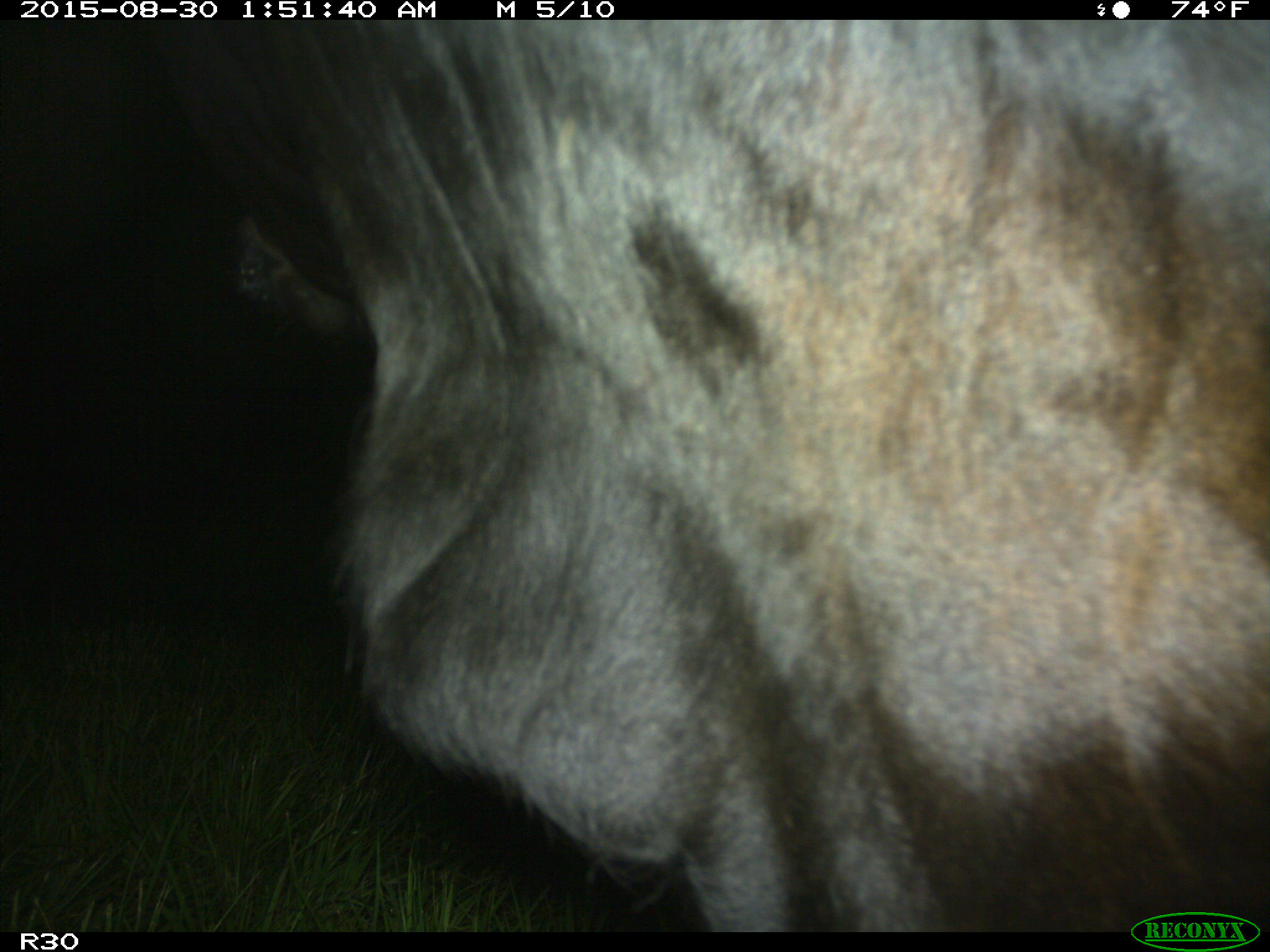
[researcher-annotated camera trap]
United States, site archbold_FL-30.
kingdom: Animalia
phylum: Chordata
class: Mammalia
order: Artiodactyla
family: Bovidae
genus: Bos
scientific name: Bos taurus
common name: domestic cow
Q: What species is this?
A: Bos taurus (domestic cow).